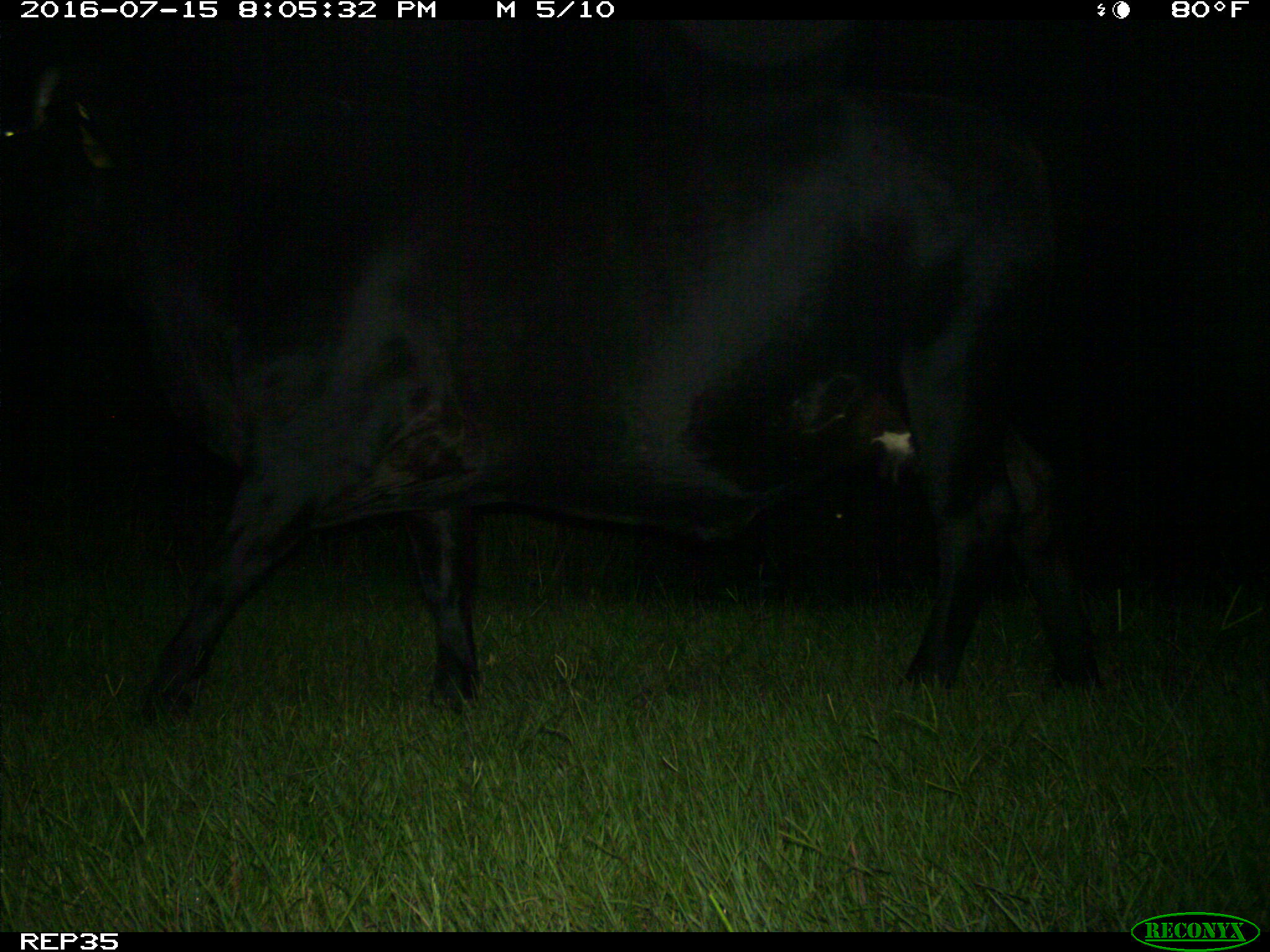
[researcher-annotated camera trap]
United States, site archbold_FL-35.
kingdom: Animalia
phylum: Chordata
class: Mammalia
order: Artiodactyla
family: Bovidae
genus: Bos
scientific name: Bos taurus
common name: domestic cow